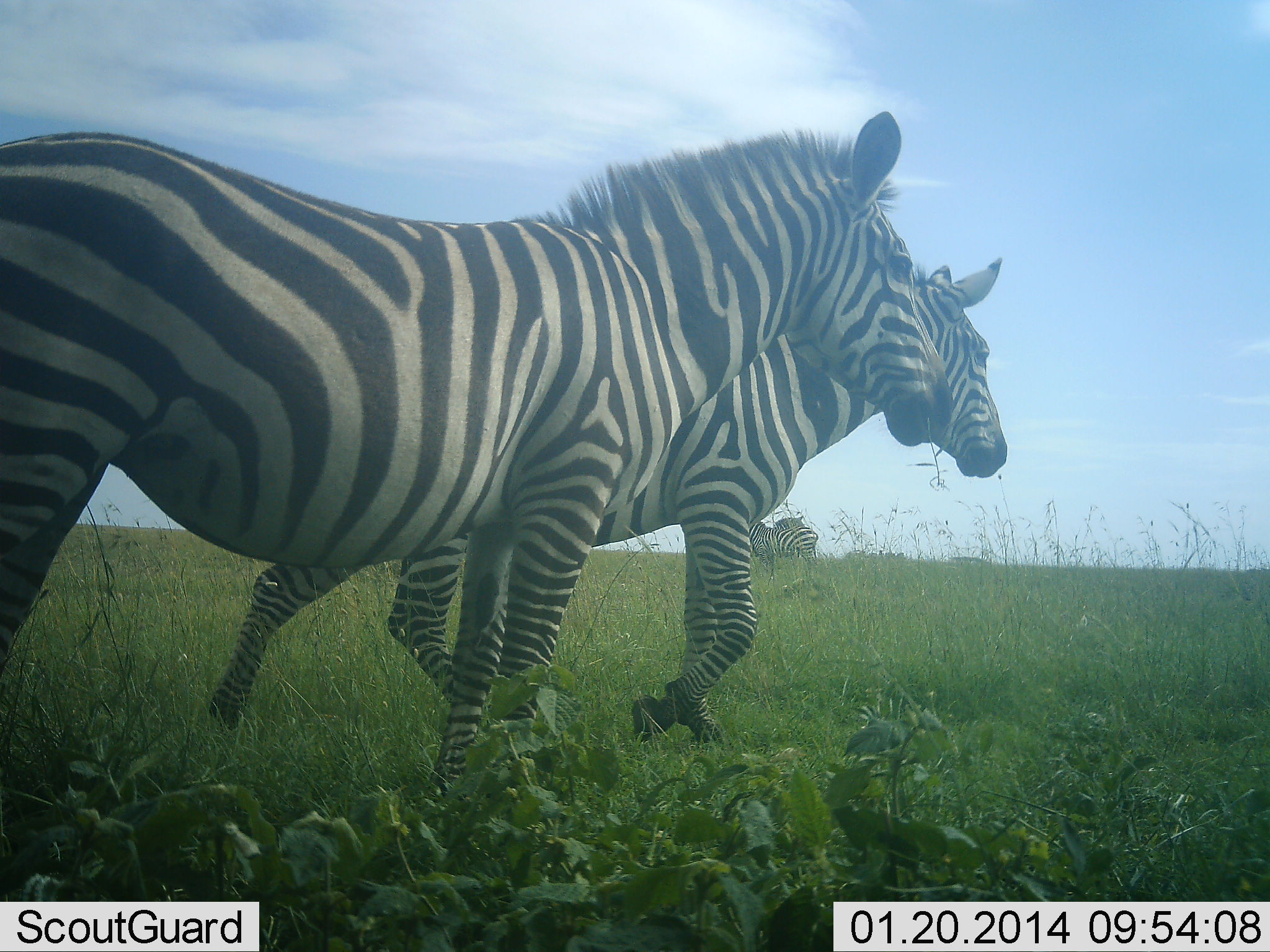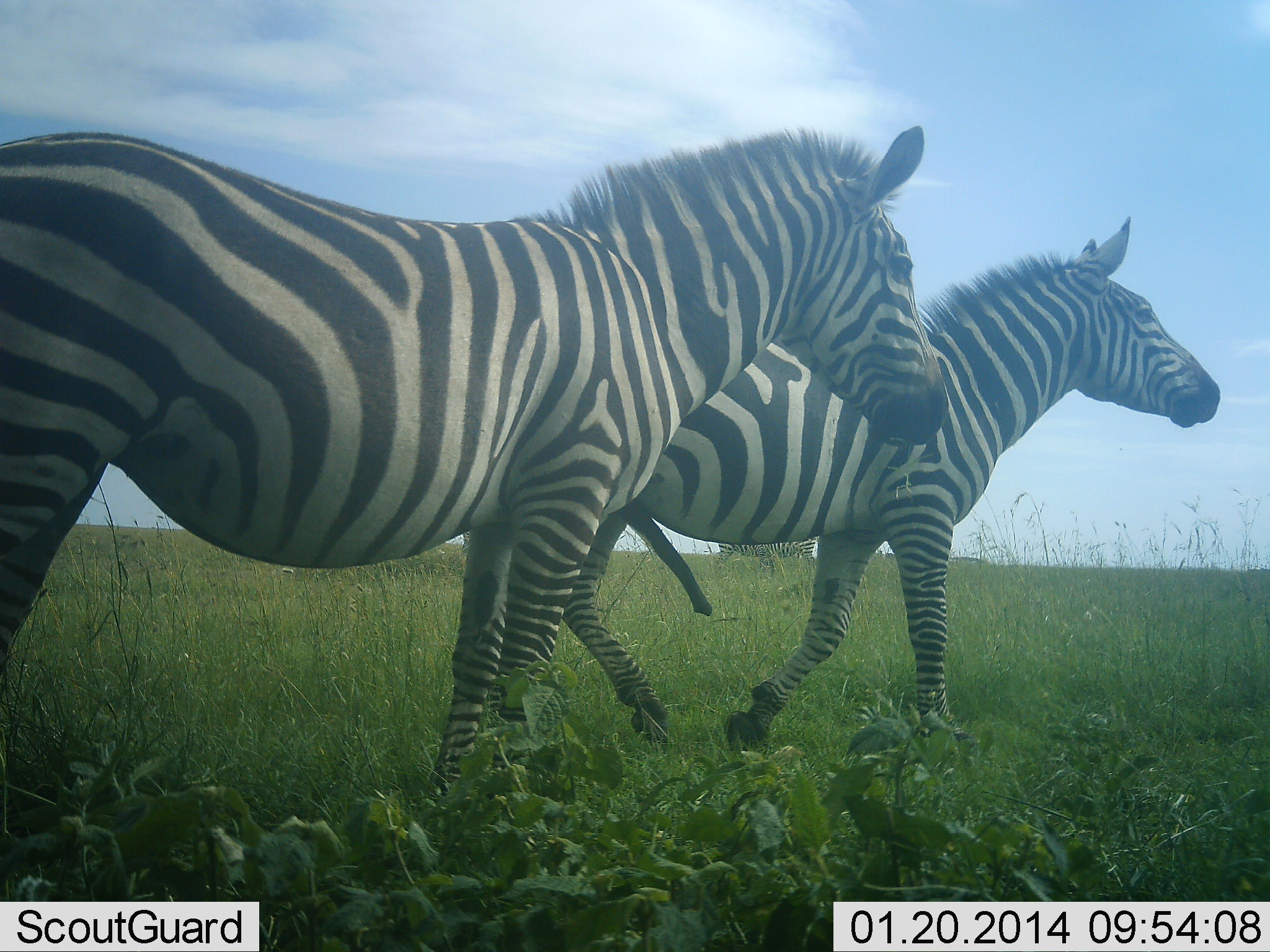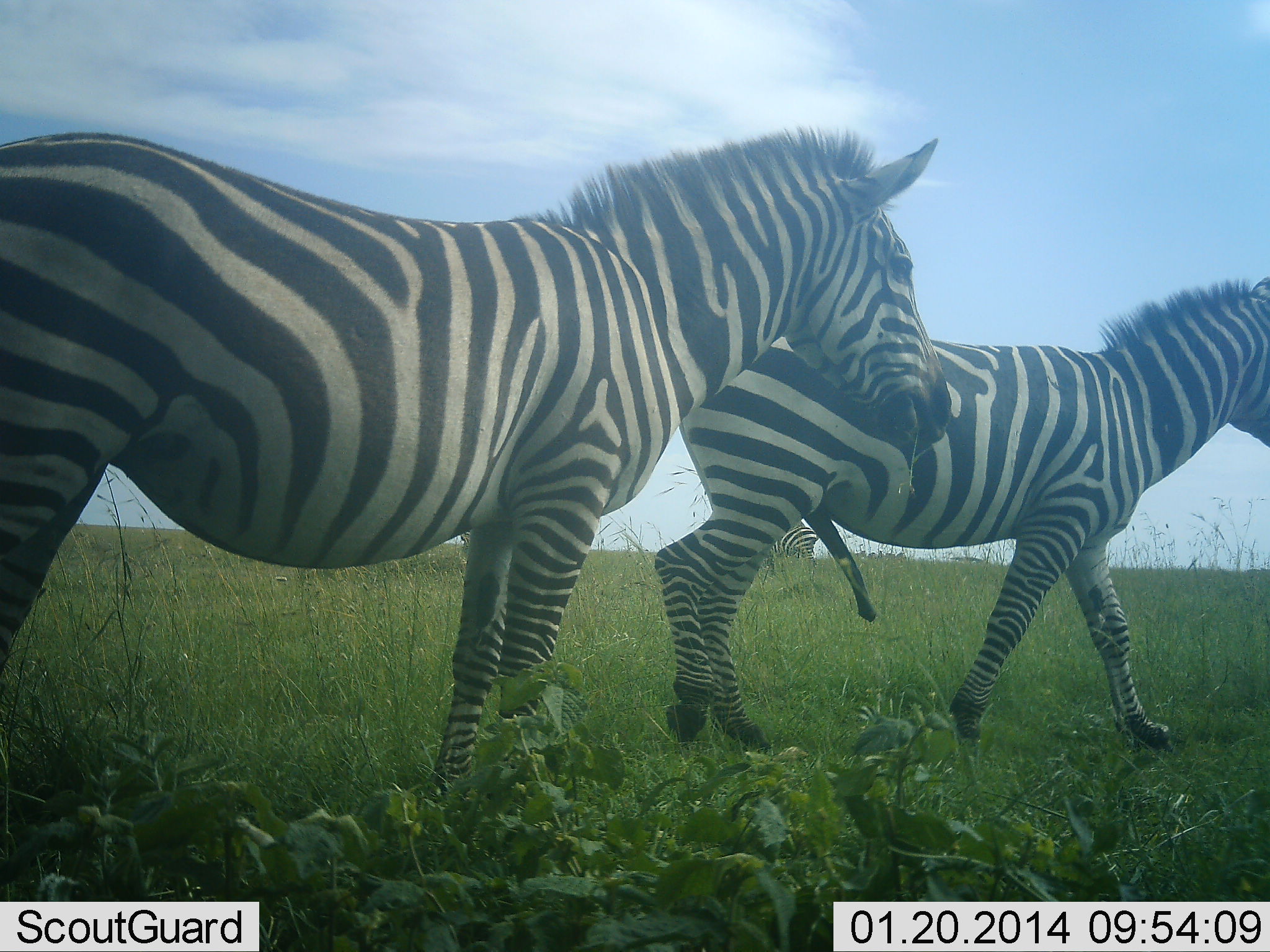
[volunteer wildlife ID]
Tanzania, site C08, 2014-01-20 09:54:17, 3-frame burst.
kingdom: Animalia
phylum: Chordata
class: Mammalia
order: Perissodactyla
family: Equidae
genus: Equus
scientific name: Equus quagga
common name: plains zebra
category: zebra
Zebra (plains zebra) (Equus quagga), count 3. Behavior (volunteer vote fractions): standing 49%, resting 0%, moving 91%, interacting 12%. Young present (vote fraction): 0%. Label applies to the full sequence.